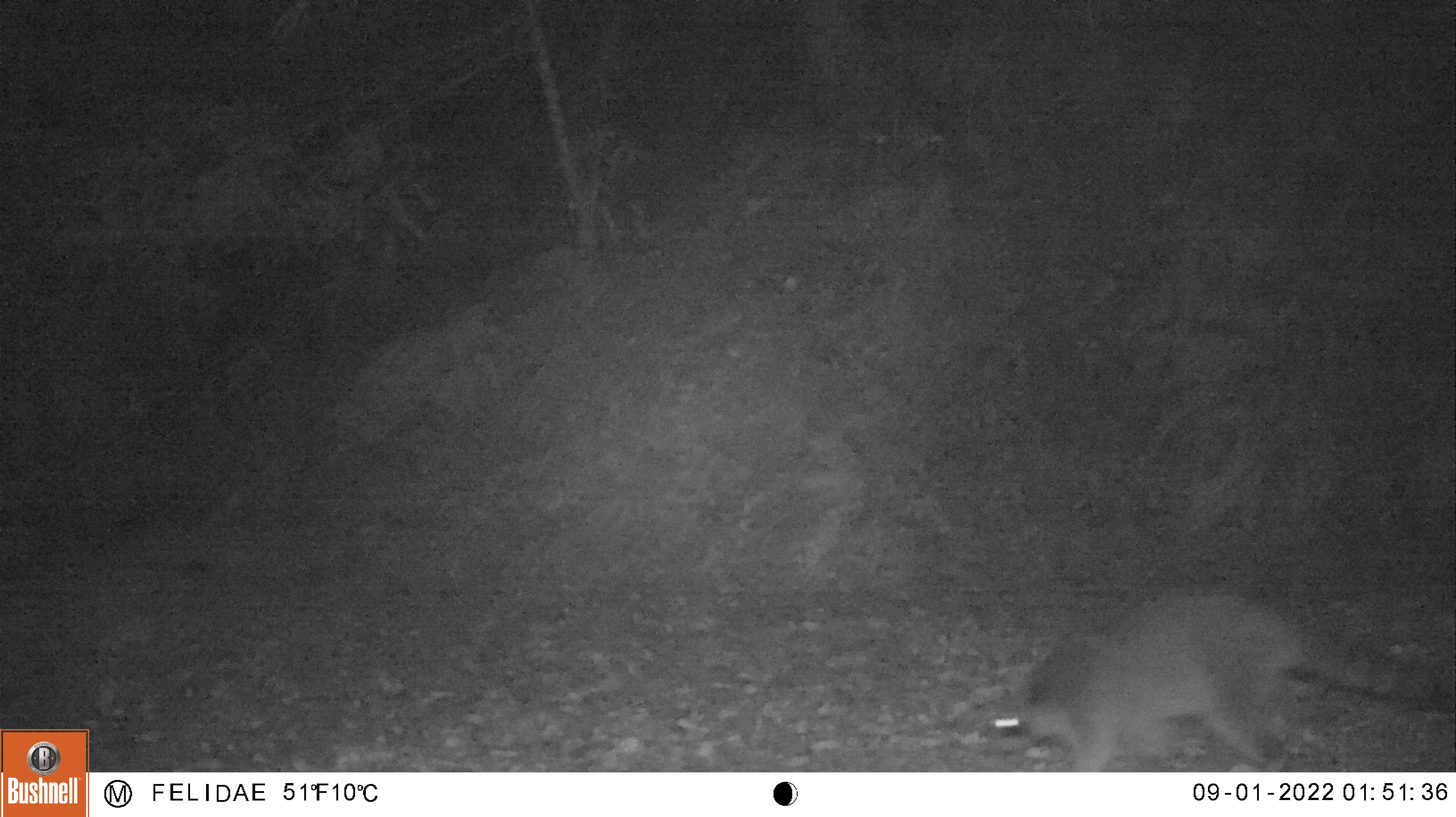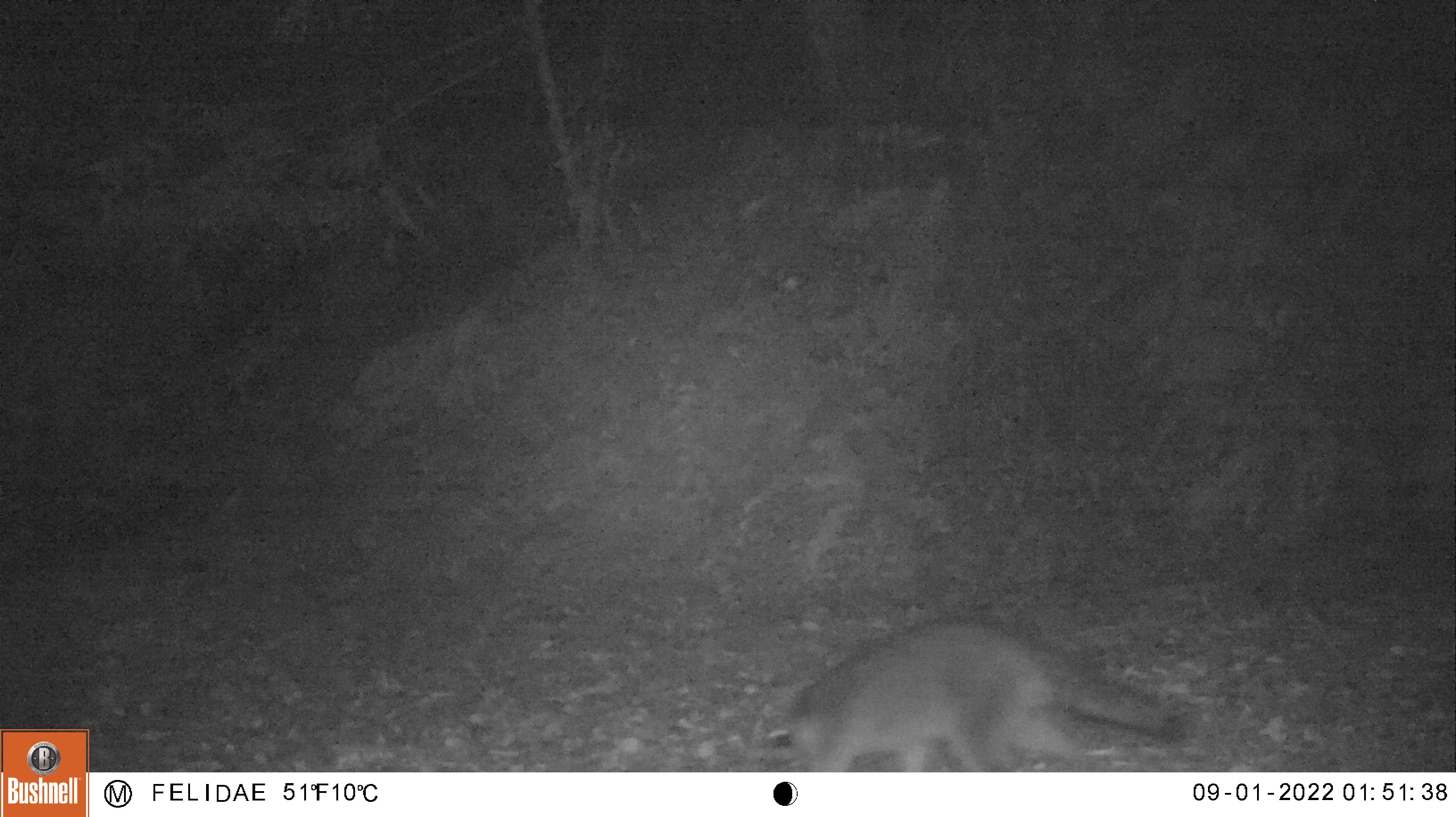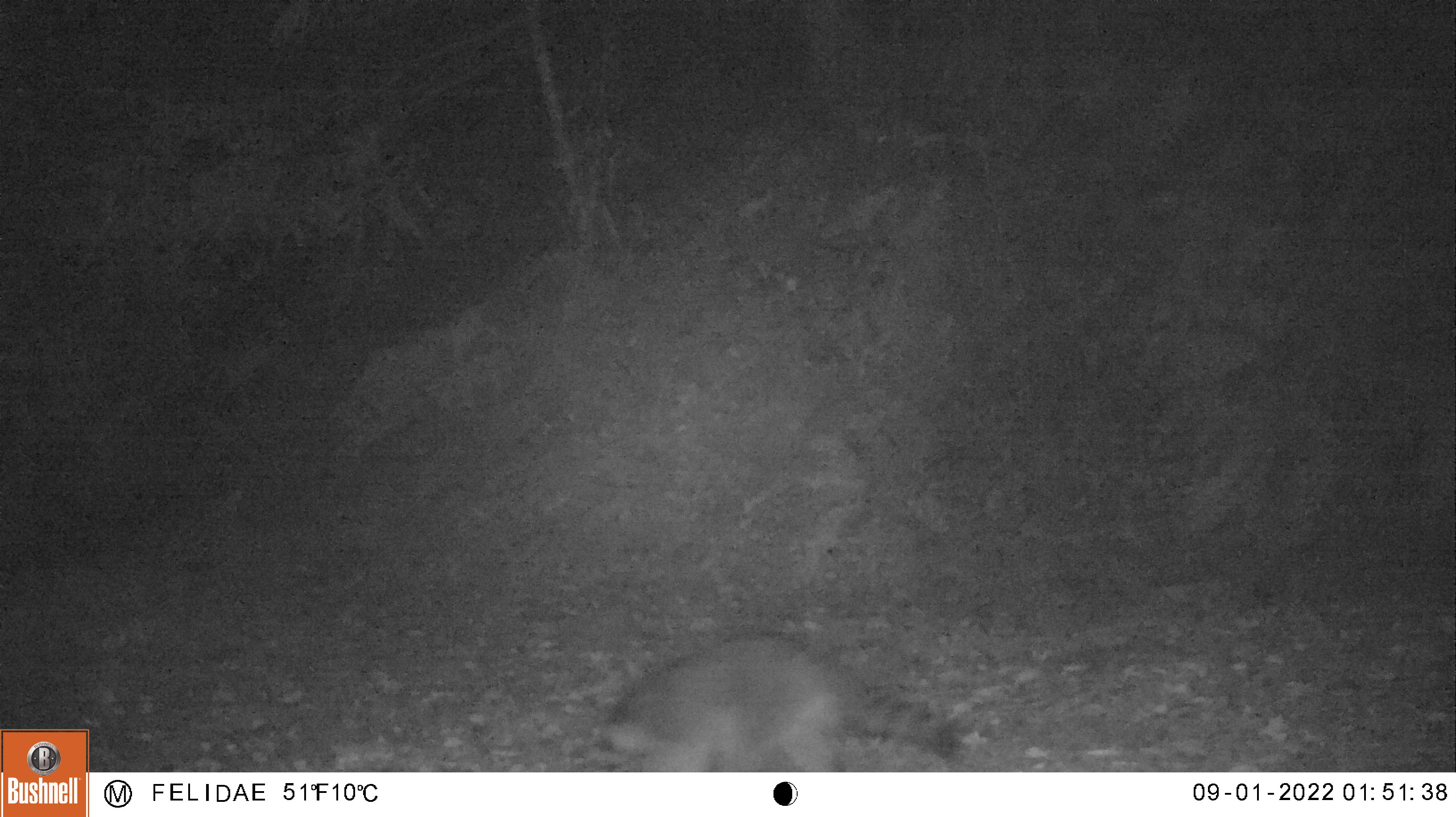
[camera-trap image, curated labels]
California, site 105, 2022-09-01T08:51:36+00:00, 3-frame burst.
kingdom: Animalia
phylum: Chordata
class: Mammalia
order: Carnivora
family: Procyonidae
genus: Procyon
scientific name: Procyon lotor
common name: raccoon